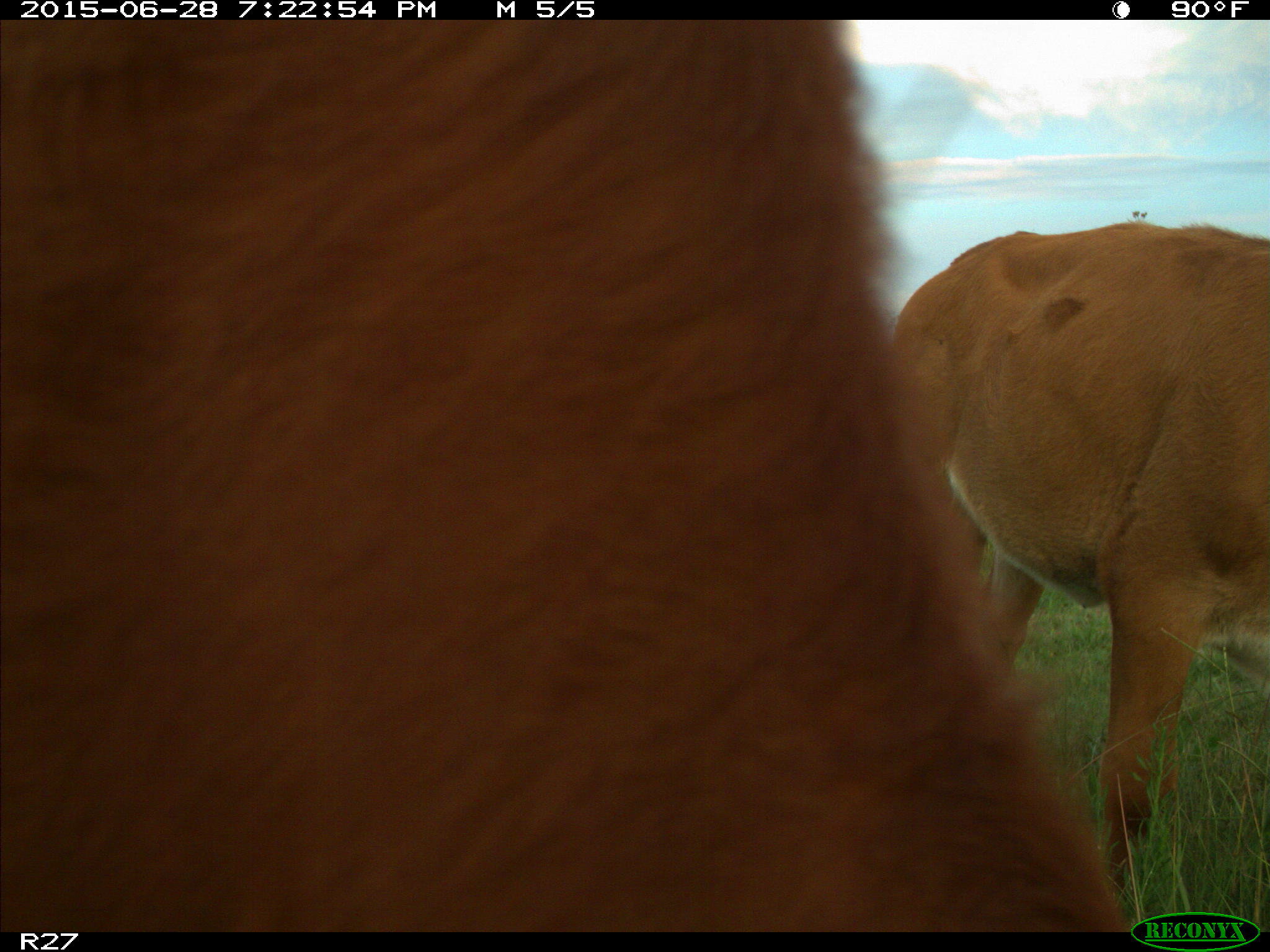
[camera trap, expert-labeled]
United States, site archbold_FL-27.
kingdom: Animalia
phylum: Chordata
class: Mammalia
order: Artiodactyla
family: Bovidae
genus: Bos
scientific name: Bos taurus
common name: domestic cow